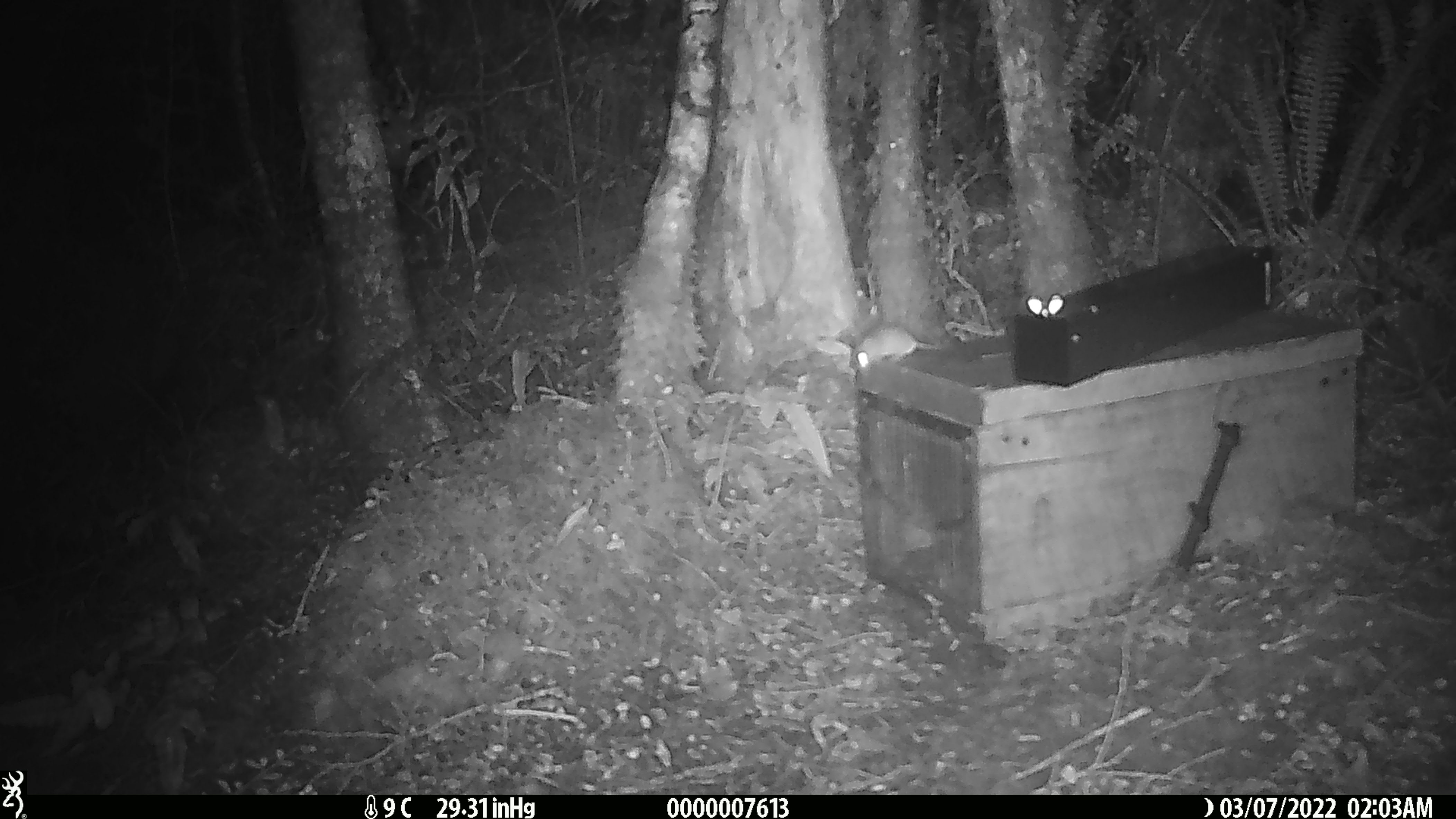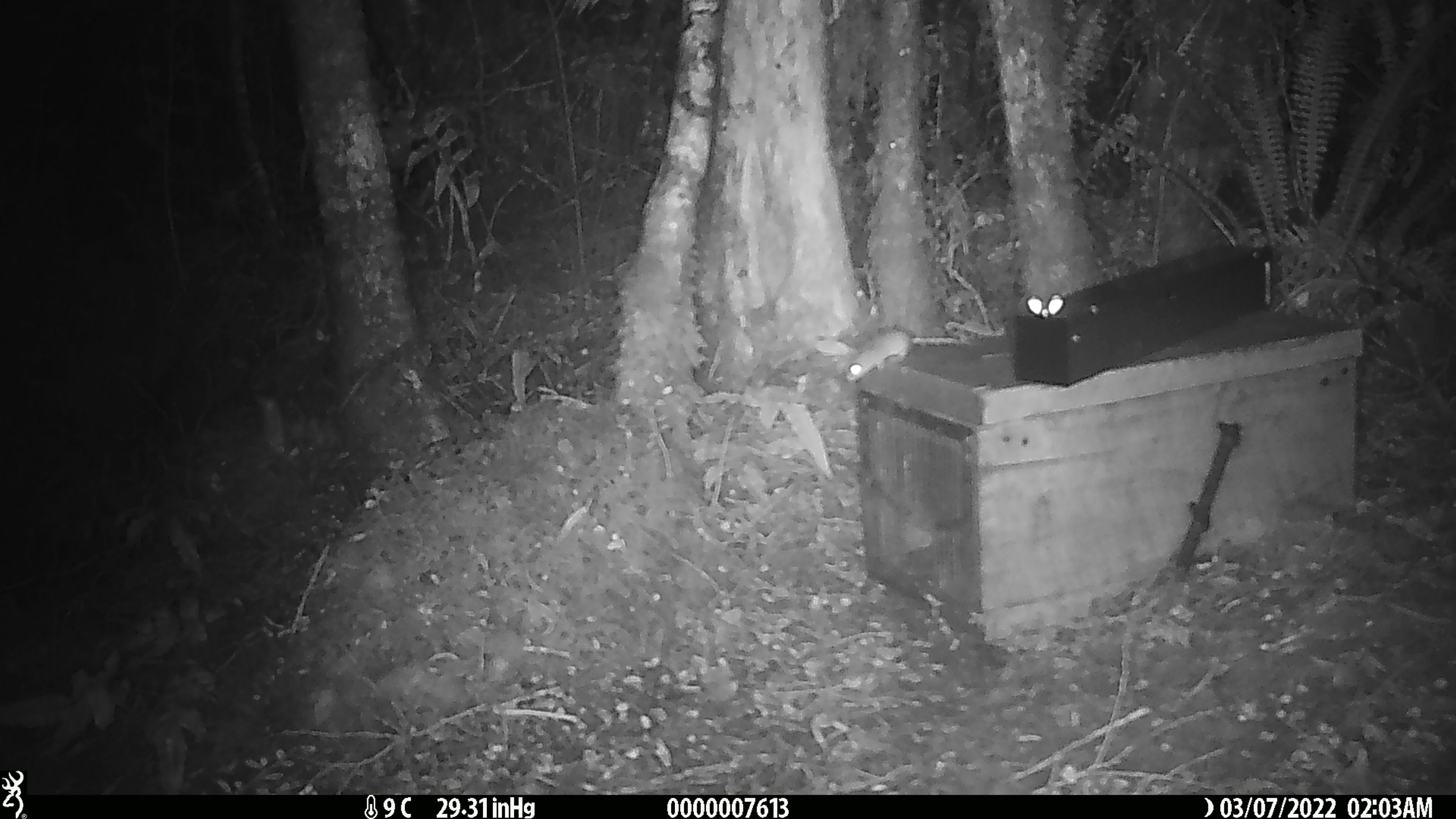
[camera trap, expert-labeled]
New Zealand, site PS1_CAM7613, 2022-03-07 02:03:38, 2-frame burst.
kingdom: Animalia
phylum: Chordata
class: Mammalia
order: Rodentia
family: Muridae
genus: Mus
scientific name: Mus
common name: mouse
Mouse (Mus).